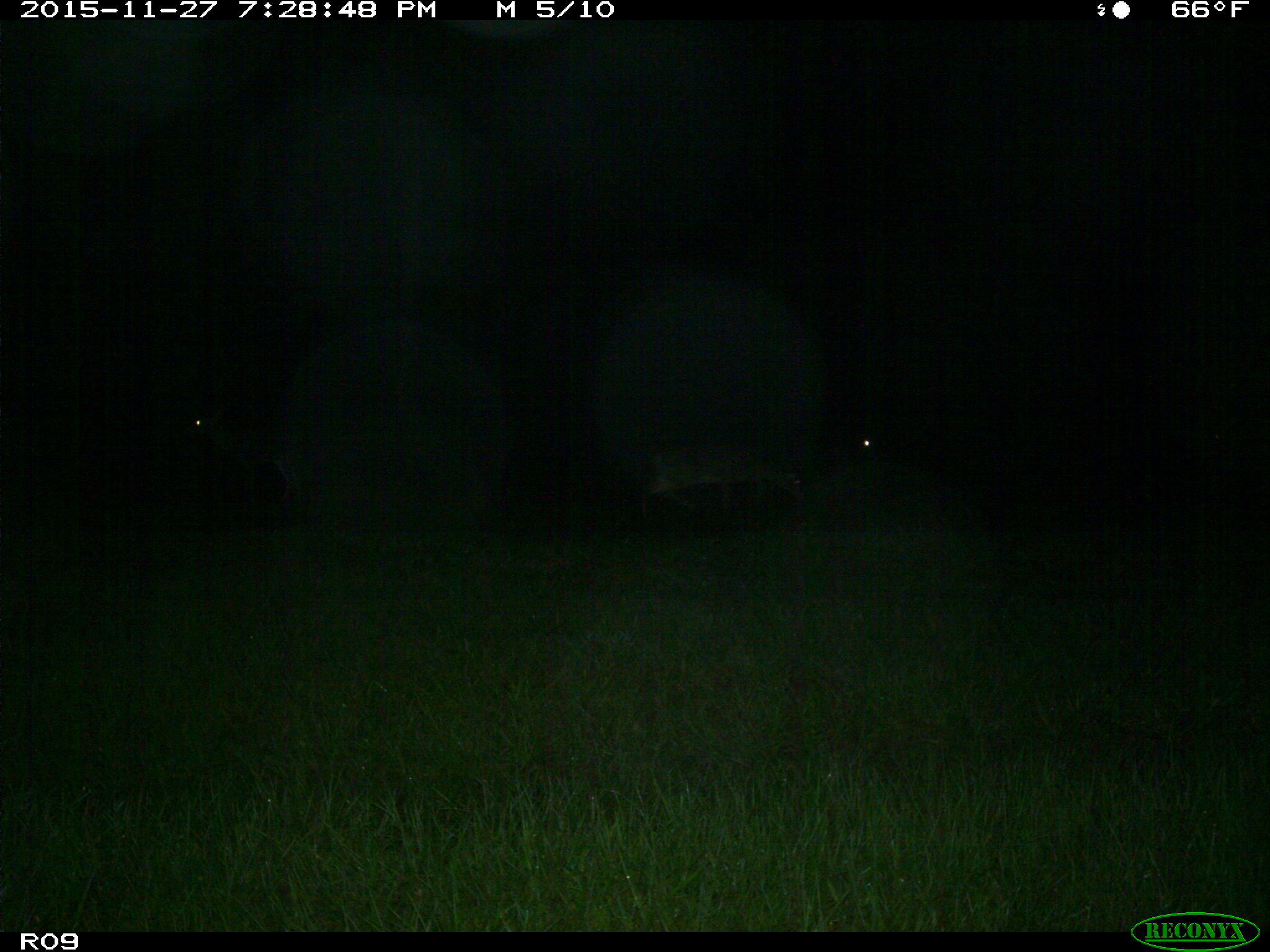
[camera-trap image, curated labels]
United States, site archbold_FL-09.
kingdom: Animalia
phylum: Chordata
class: Mammalia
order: Artiodactyla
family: Cervidae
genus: Odocoileus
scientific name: Odocoileus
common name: deer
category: unidentified deer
Unidentified deer (deer) (Odocoileus).